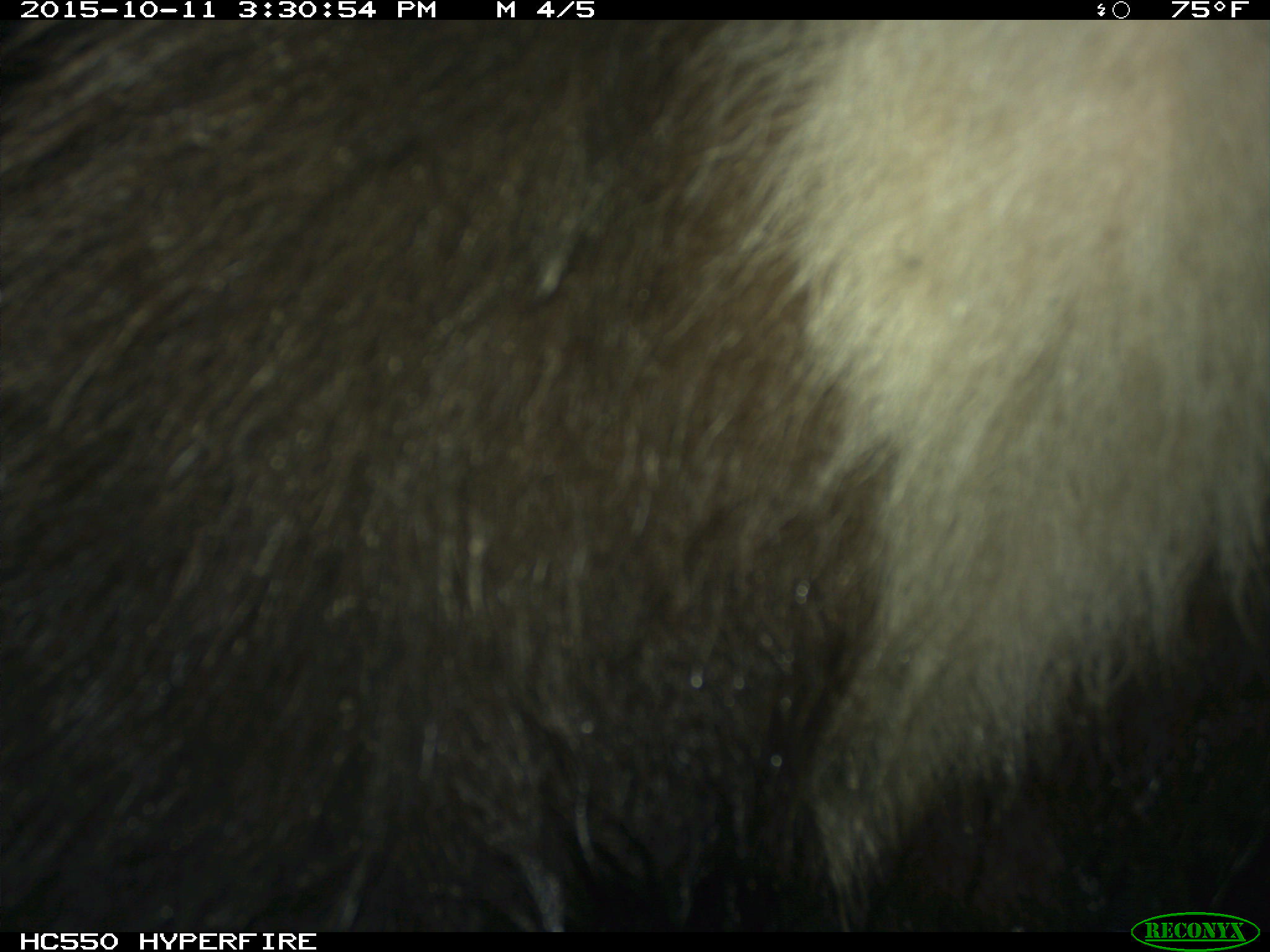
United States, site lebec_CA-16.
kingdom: Animalia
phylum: Chordata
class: Mammalia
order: Carnivora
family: Ursidae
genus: Ursus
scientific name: Ursus americanus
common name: american black bear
Ursus americanus (american black bear).